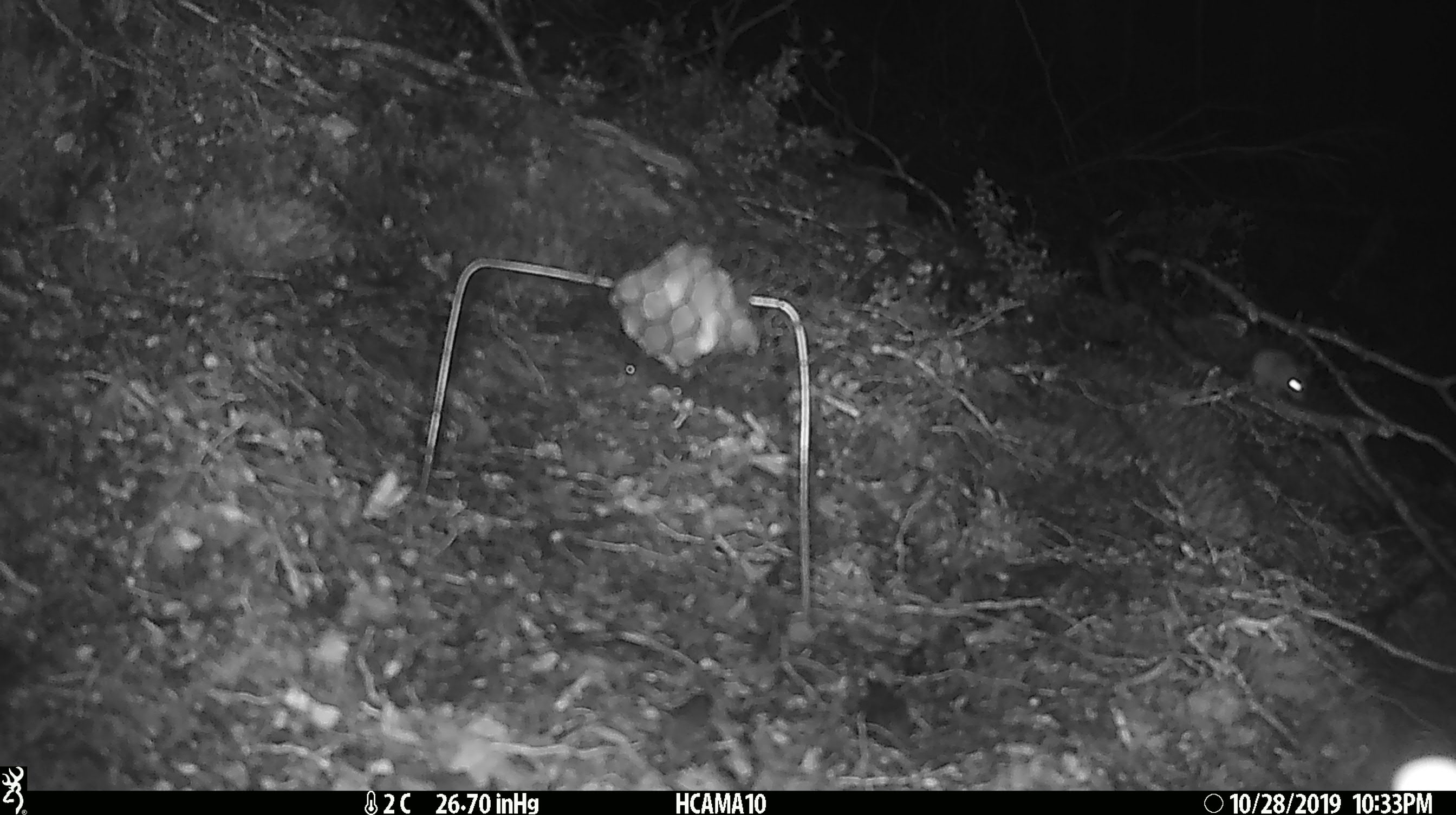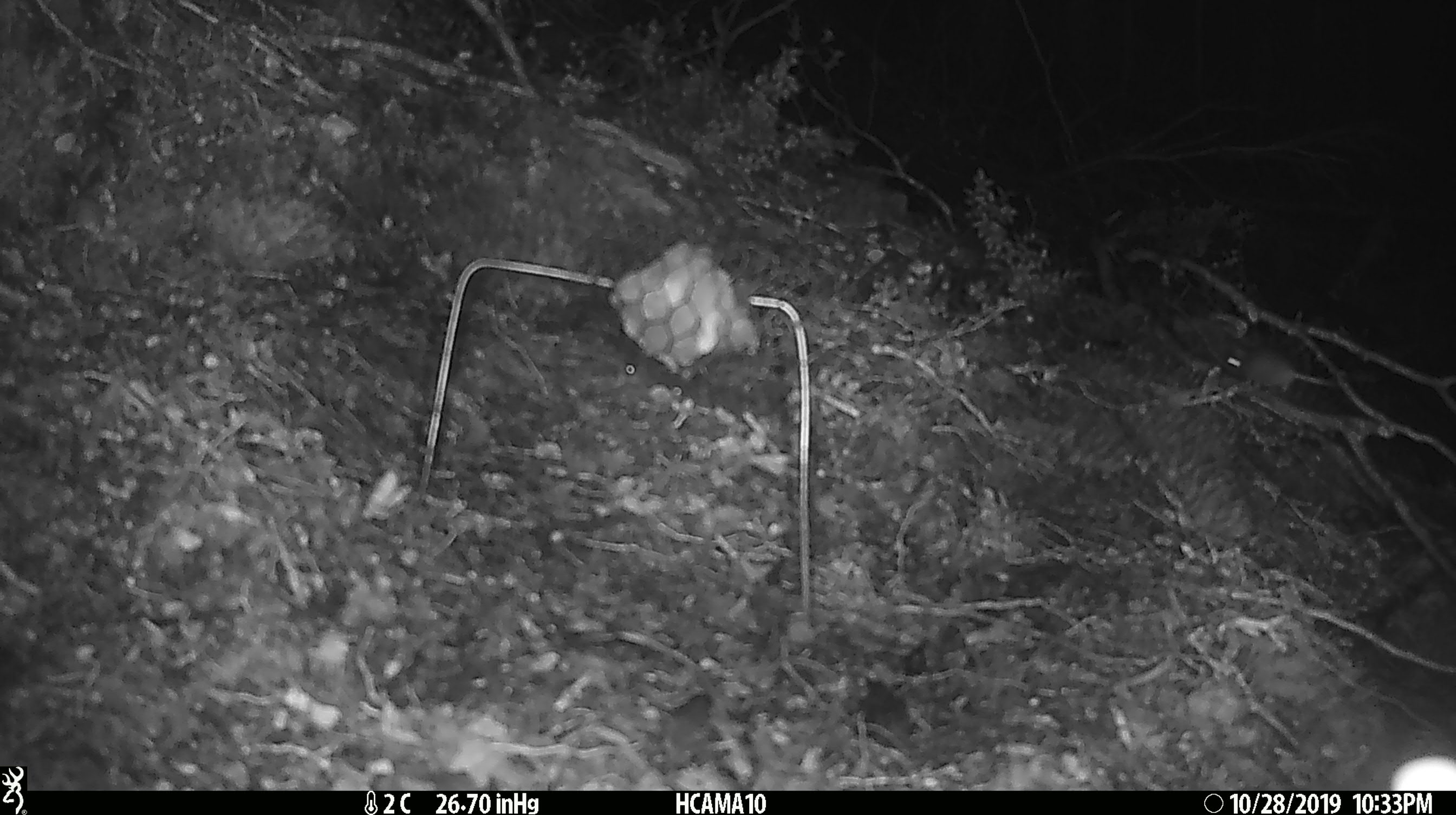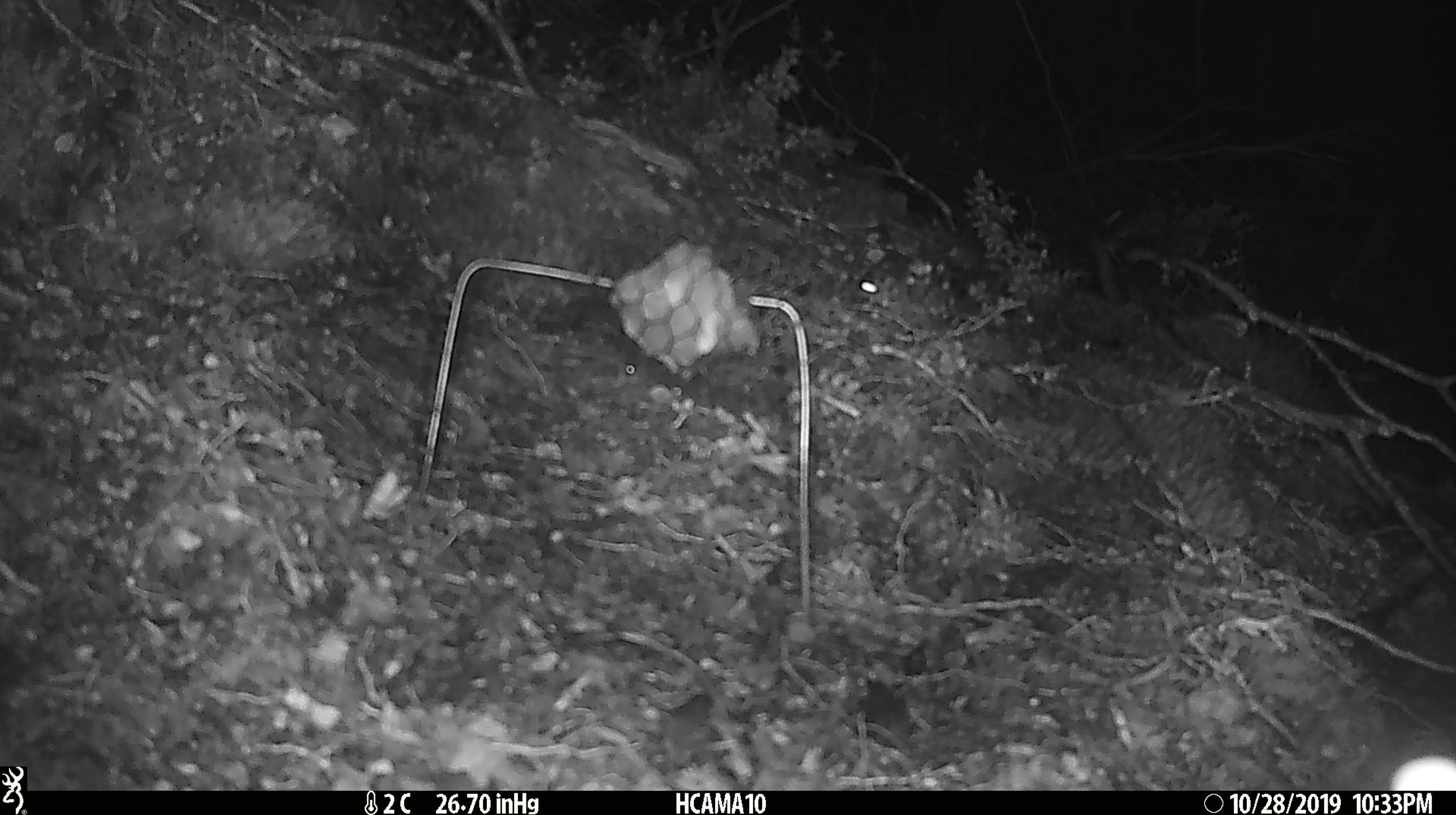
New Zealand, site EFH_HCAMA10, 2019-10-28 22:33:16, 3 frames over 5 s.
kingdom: Animalia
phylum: Chordata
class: Mammalia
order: Rodentia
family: Muridae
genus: Mus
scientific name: Mus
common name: mouse